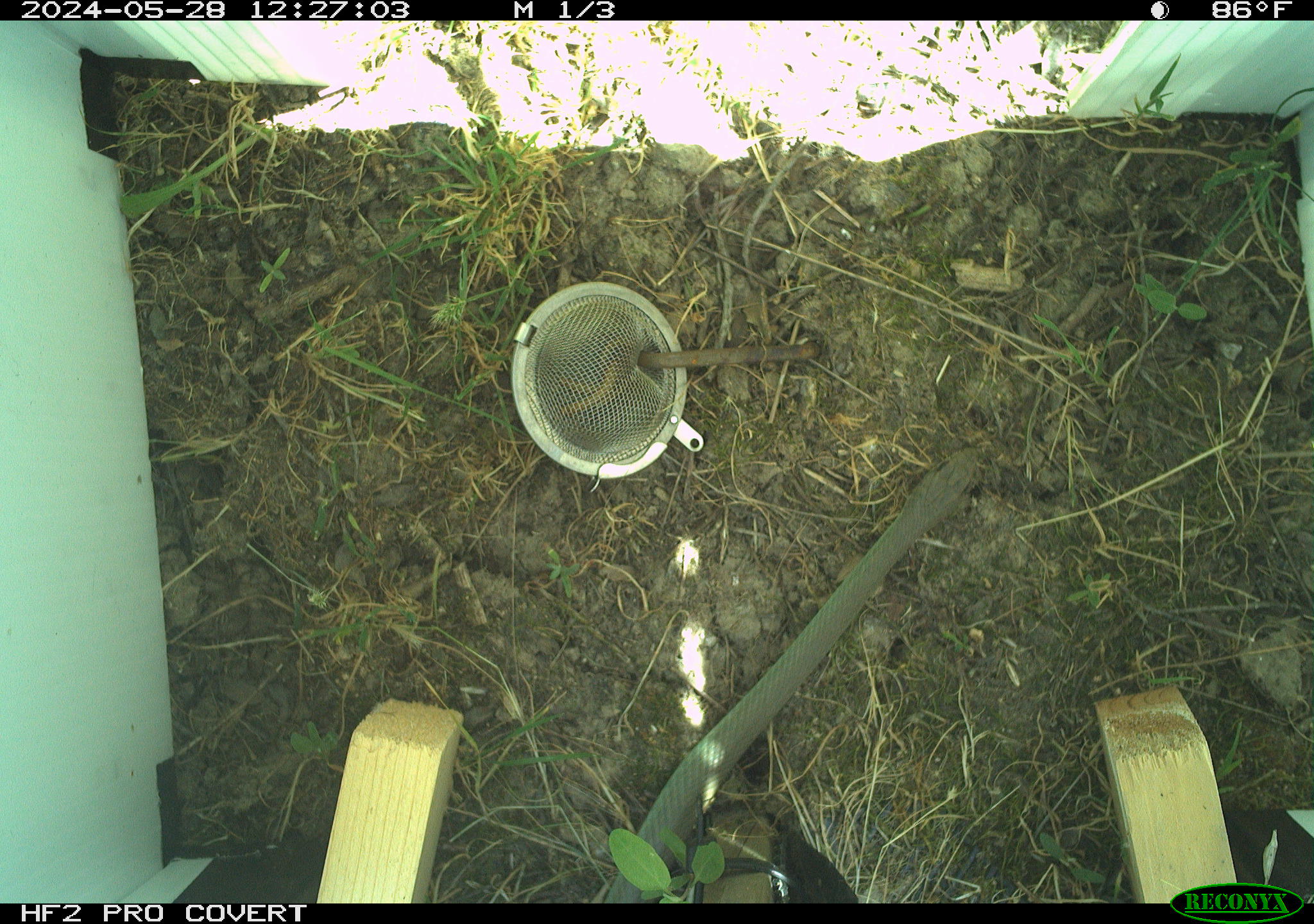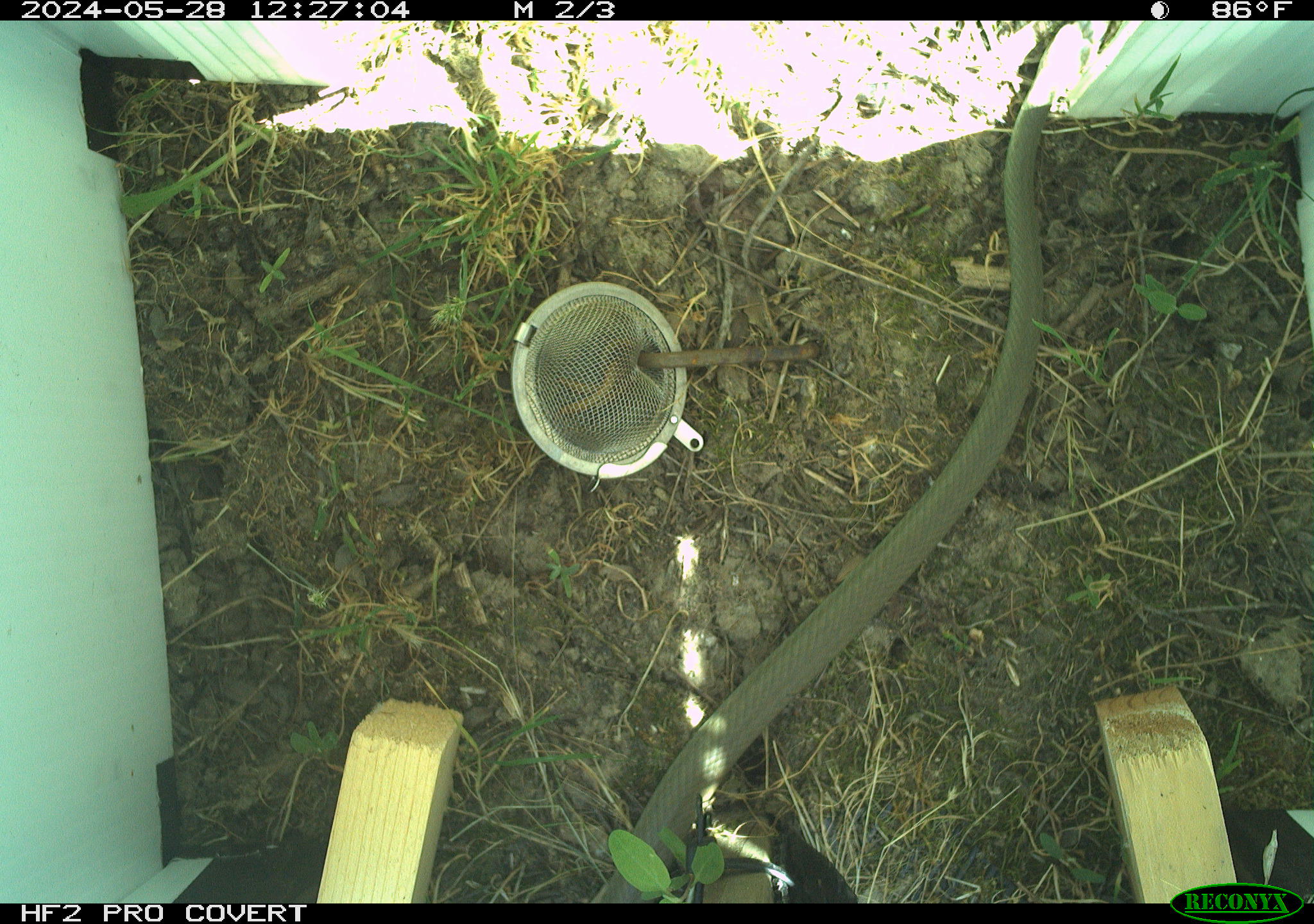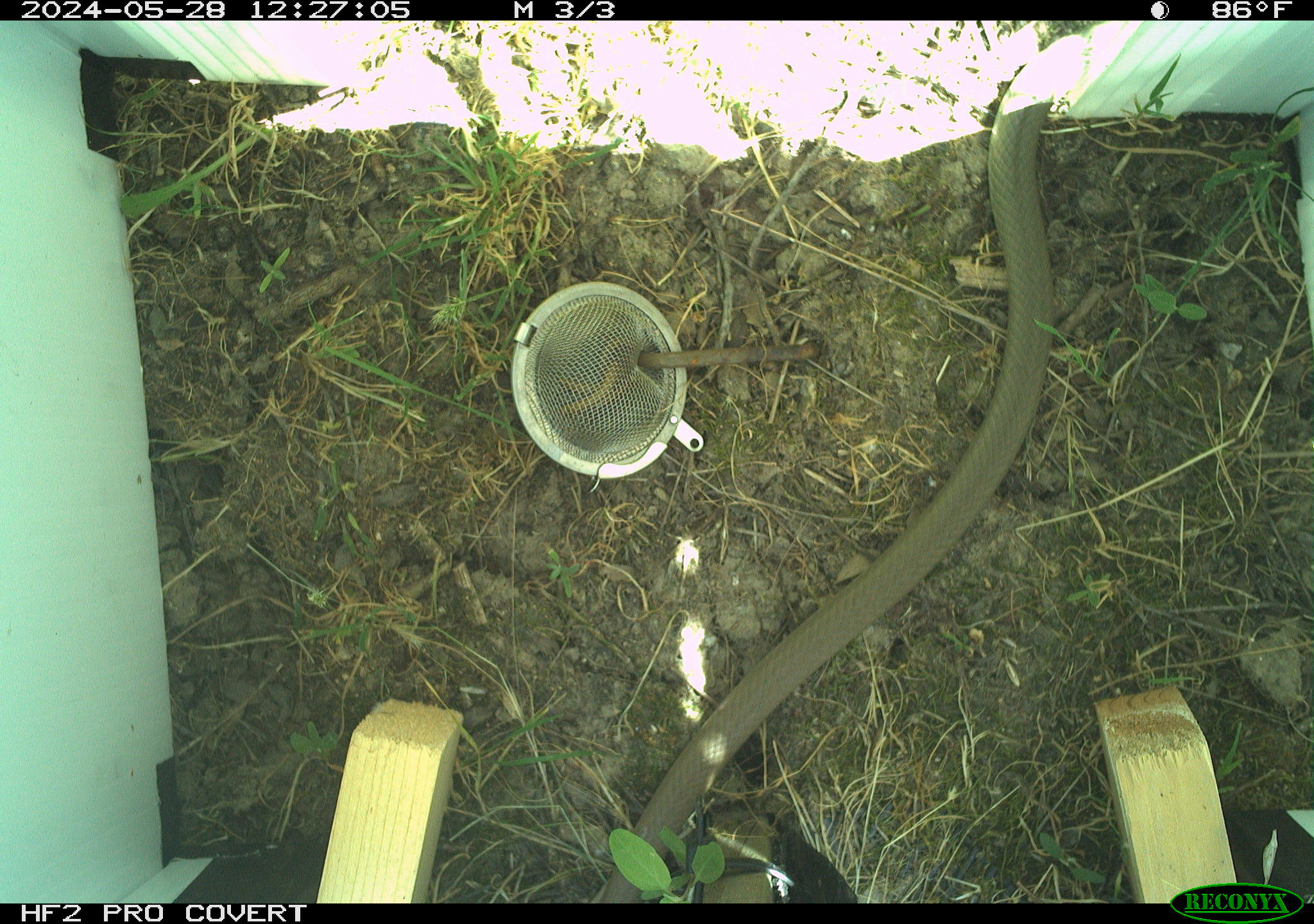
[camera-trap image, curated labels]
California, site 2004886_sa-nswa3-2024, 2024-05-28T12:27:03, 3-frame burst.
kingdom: Animalia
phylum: Chordata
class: Reptilia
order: Squamata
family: Colubridae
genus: Coluber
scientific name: Coluber constrictor mormon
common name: western yellow-bellied racer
Western yellow-bellied racer (Coluber constrictor mormon).